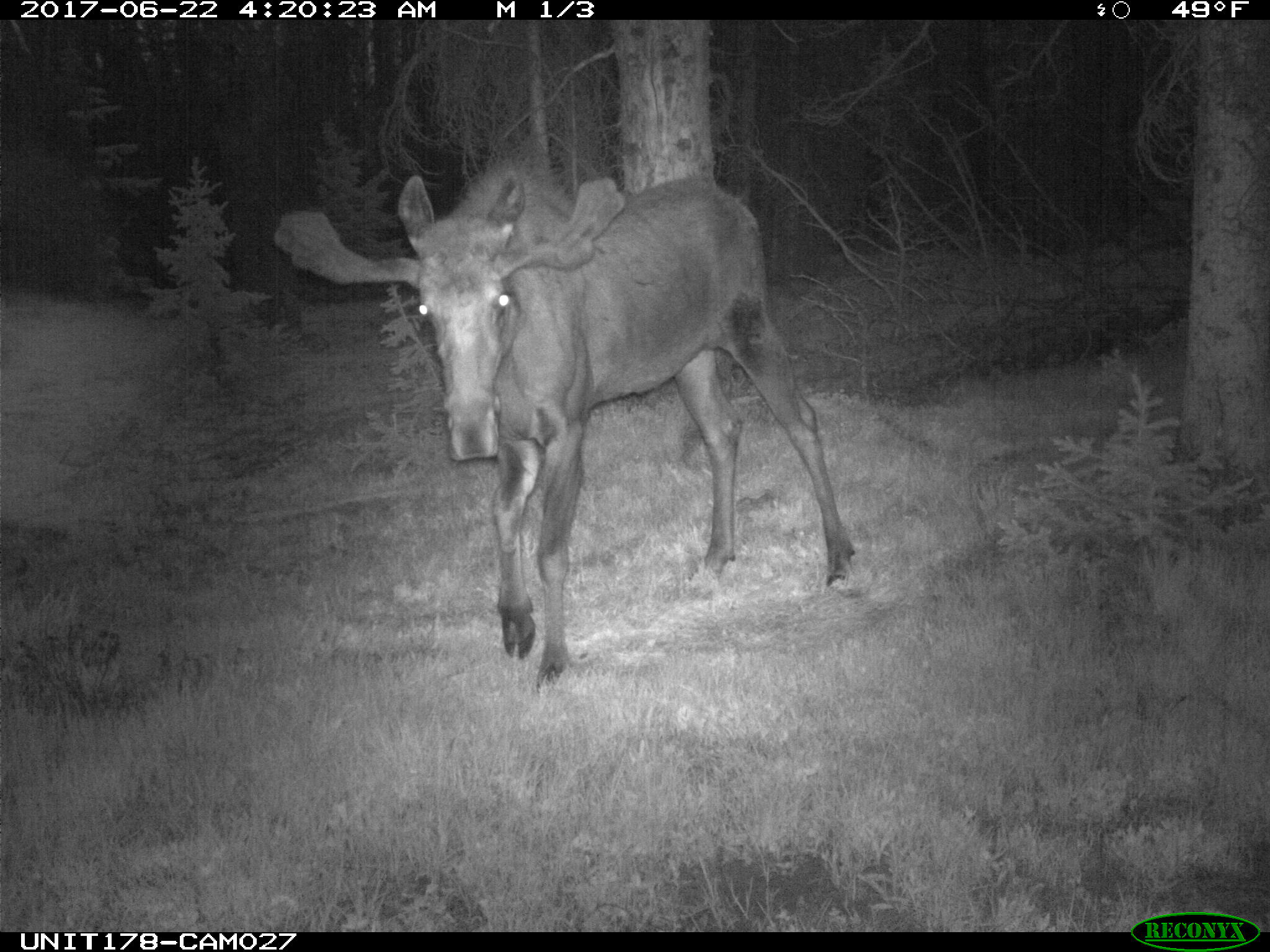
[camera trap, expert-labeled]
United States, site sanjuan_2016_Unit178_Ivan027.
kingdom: Animalia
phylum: Chordata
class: Mammalia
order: Artiodactyla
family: Cervidae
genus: Alces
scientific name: Alces alces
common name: moose